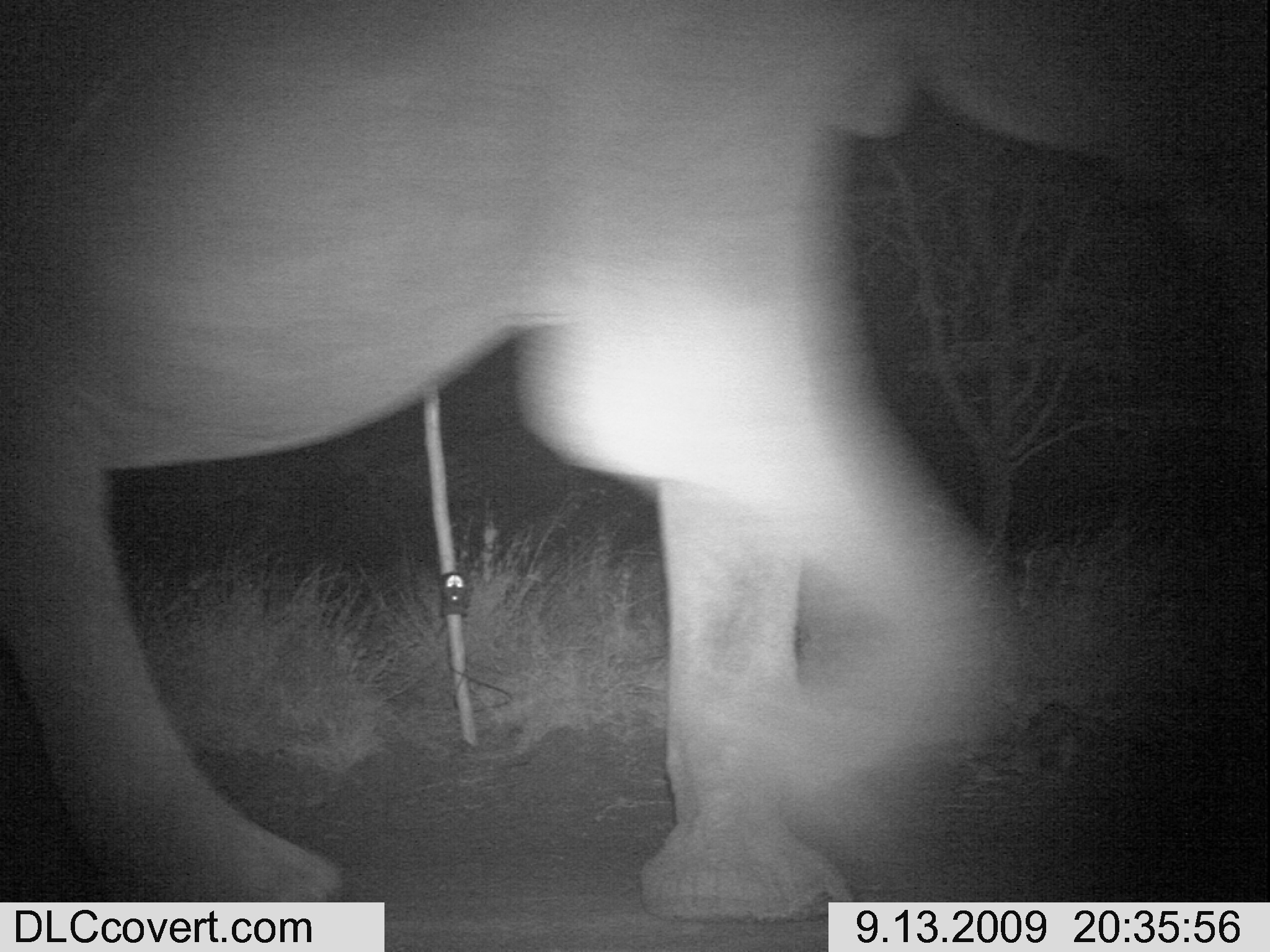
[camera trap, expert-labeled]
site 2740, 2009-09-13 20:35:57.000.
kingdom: Animalia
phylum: Chordata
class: Mammalia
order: Proboscidea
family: Elephantidae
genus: Loxodonta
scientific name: Loxodonta africana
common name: african bush elephant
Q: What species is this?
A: Loxodonta africana (african bush elephant).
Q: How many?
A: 1.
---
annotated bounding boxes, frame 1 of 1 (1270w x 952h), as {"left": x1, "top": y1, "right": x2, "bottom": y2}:
loxodonta africana: {"left": 0, "top": 0, "right": 1189, "bottom": 921}